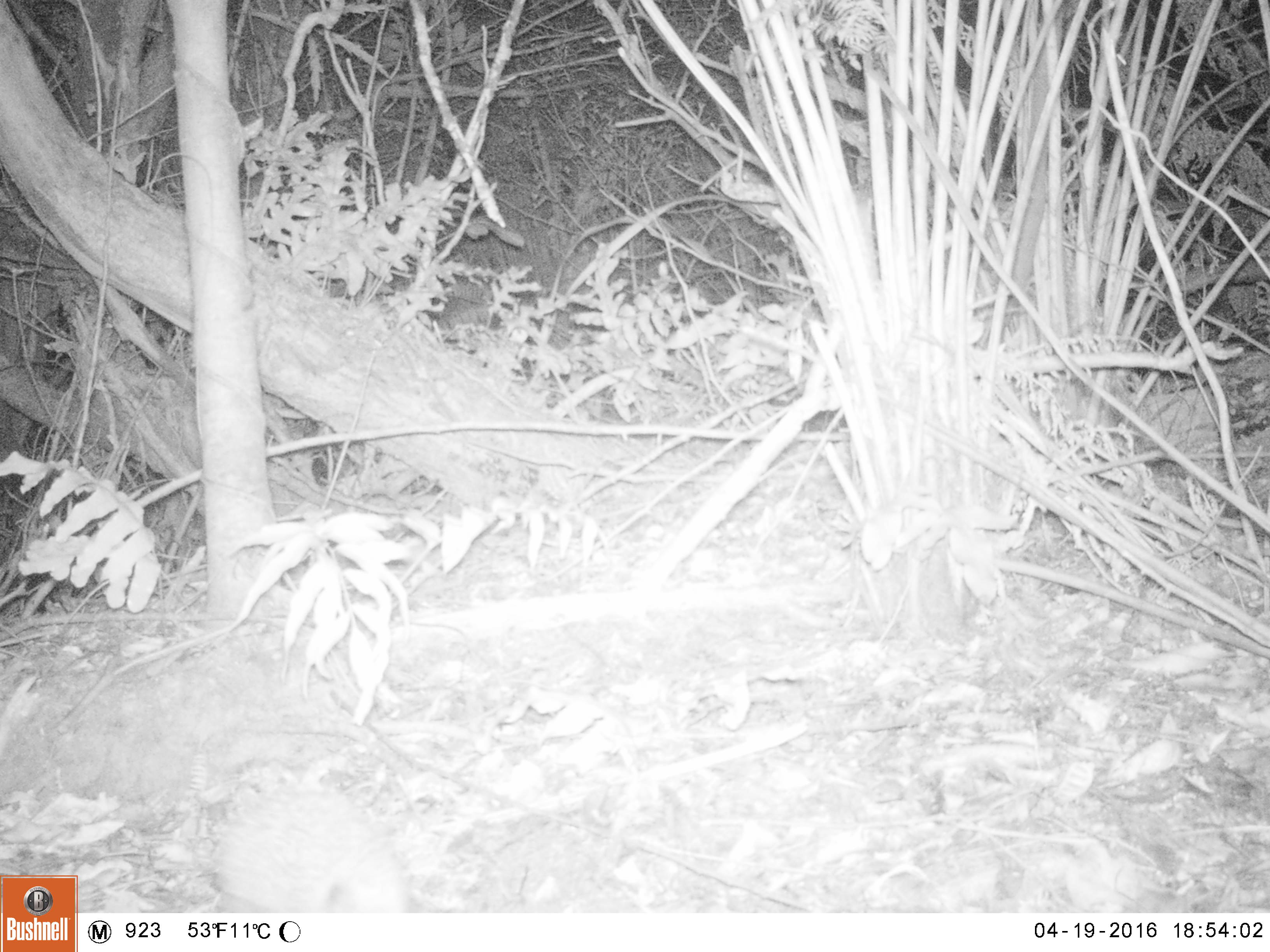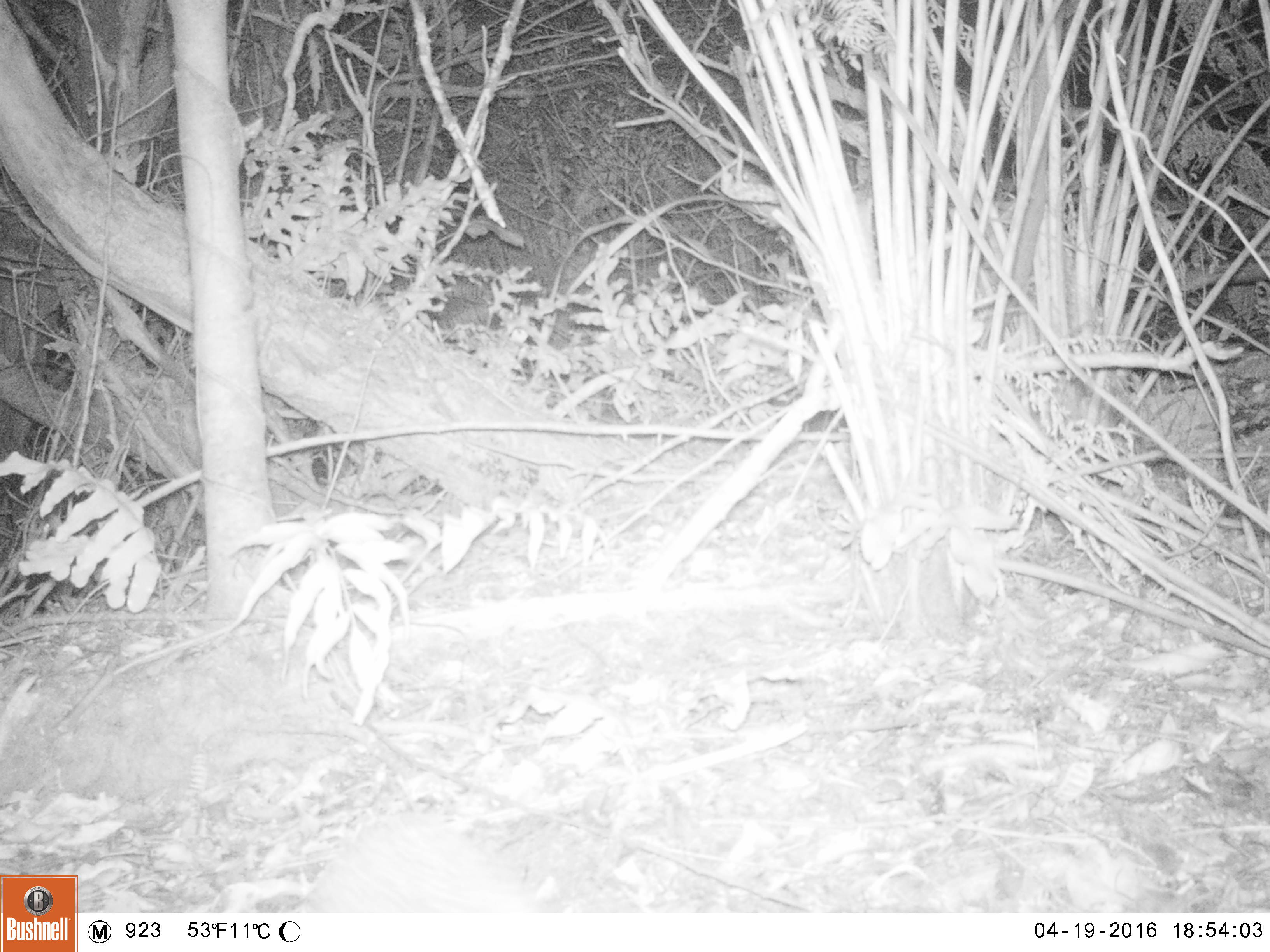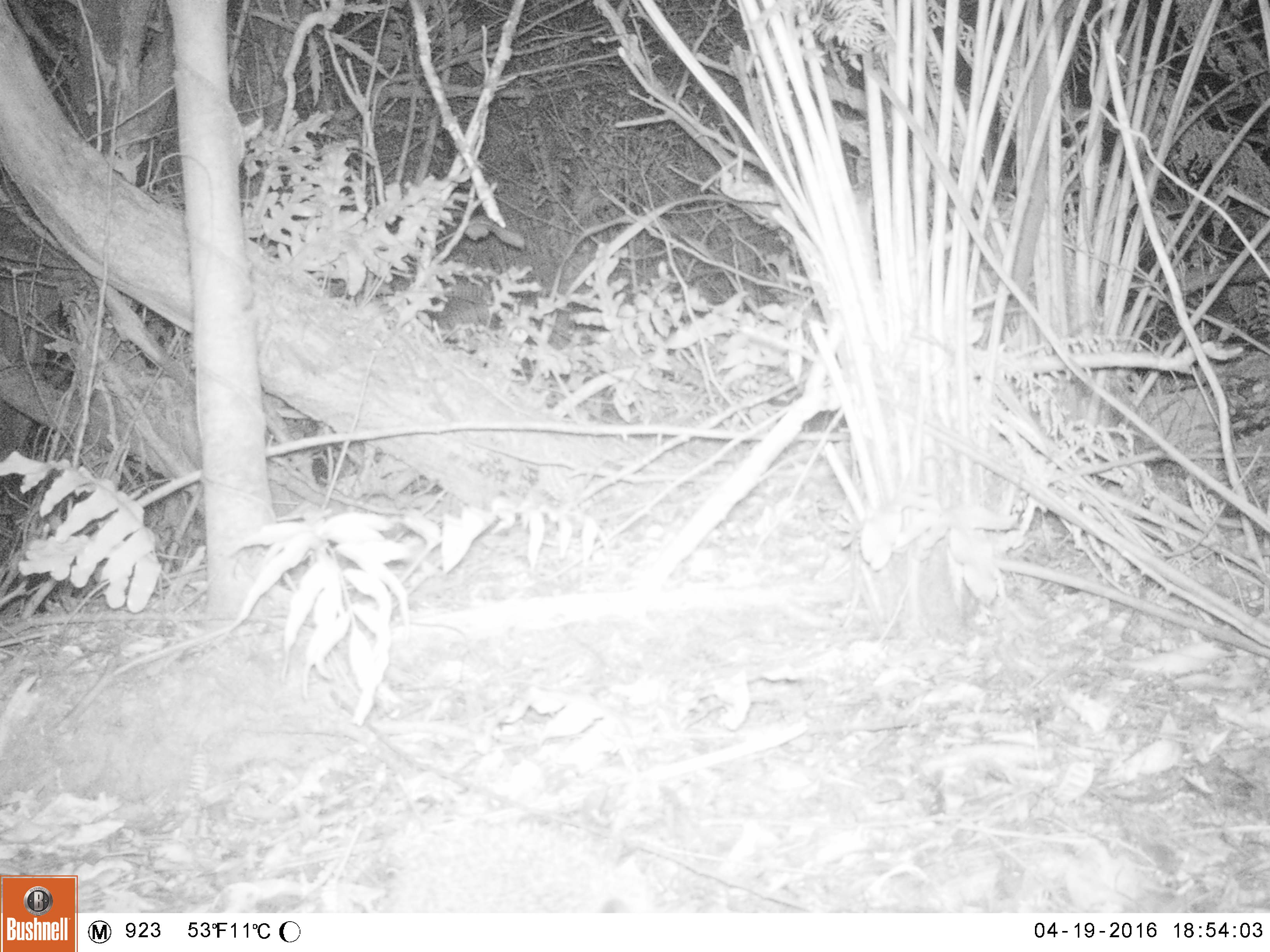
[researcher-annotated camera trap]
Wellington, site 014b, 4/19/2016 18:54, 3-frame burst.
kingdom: Animalia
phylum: Chordata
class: Mammalia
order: Eulipotyphla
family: Erinaceidae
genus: Erinaceus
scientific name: Erinaceus europaeus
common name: hedgehog